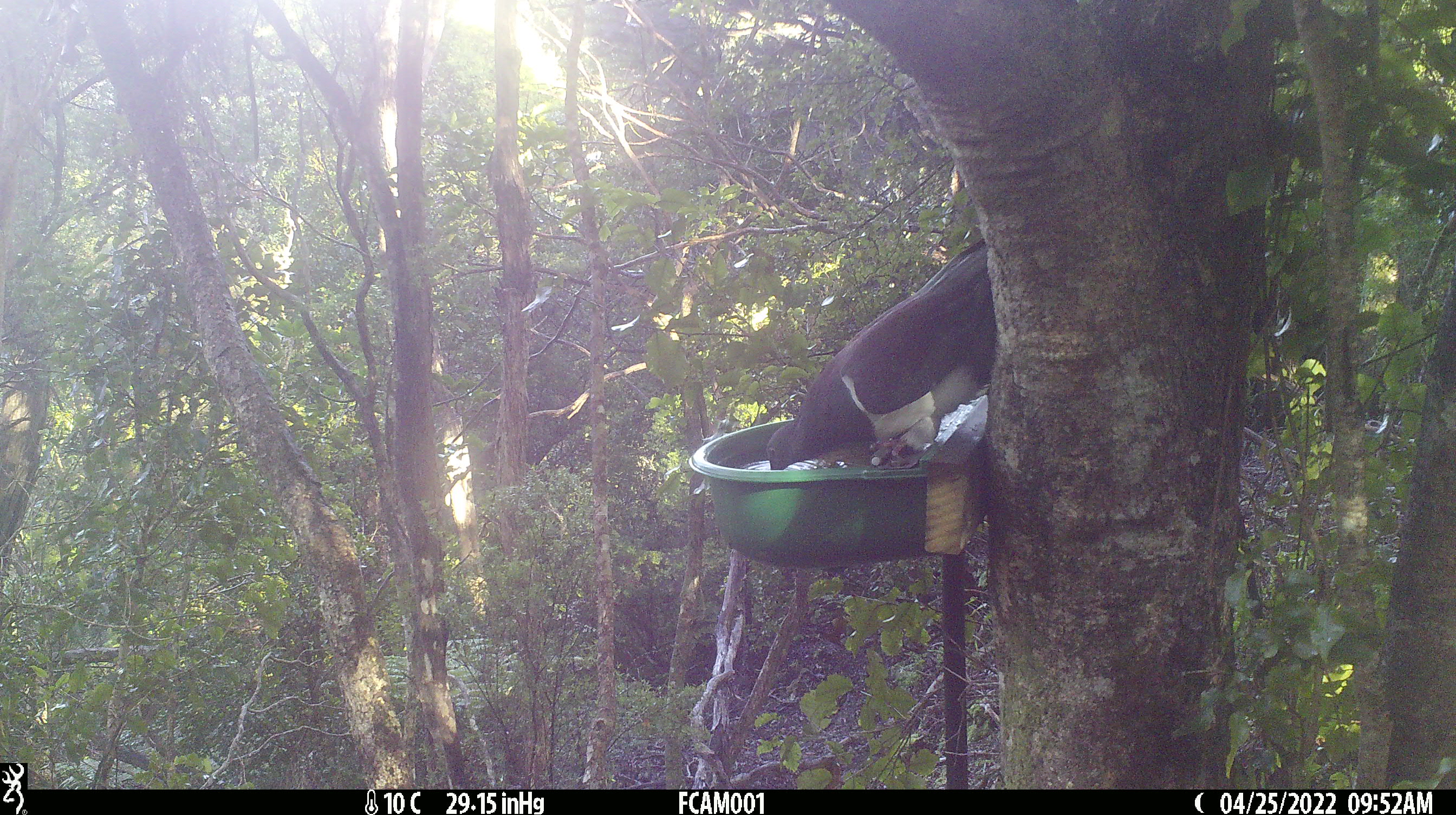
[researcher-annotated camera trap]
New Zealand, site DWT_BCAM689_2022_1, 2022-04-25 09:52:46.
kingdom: Animalia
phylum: Chordata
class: Aves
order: Columbiformes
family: Columbidae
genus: Hemiphaga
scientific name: Hemiphaga novaeseelandiae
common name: new zealand pigeon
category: kereru